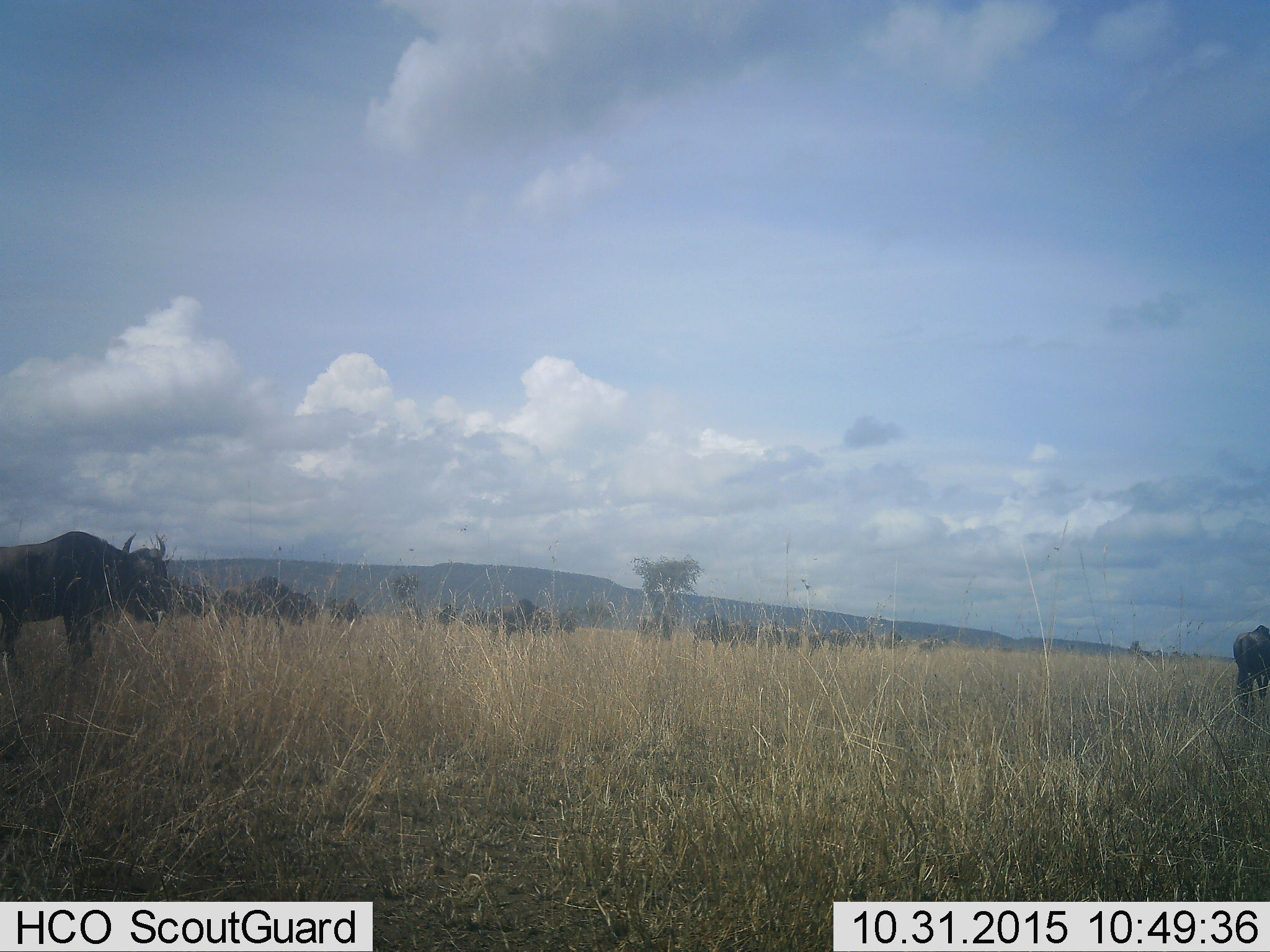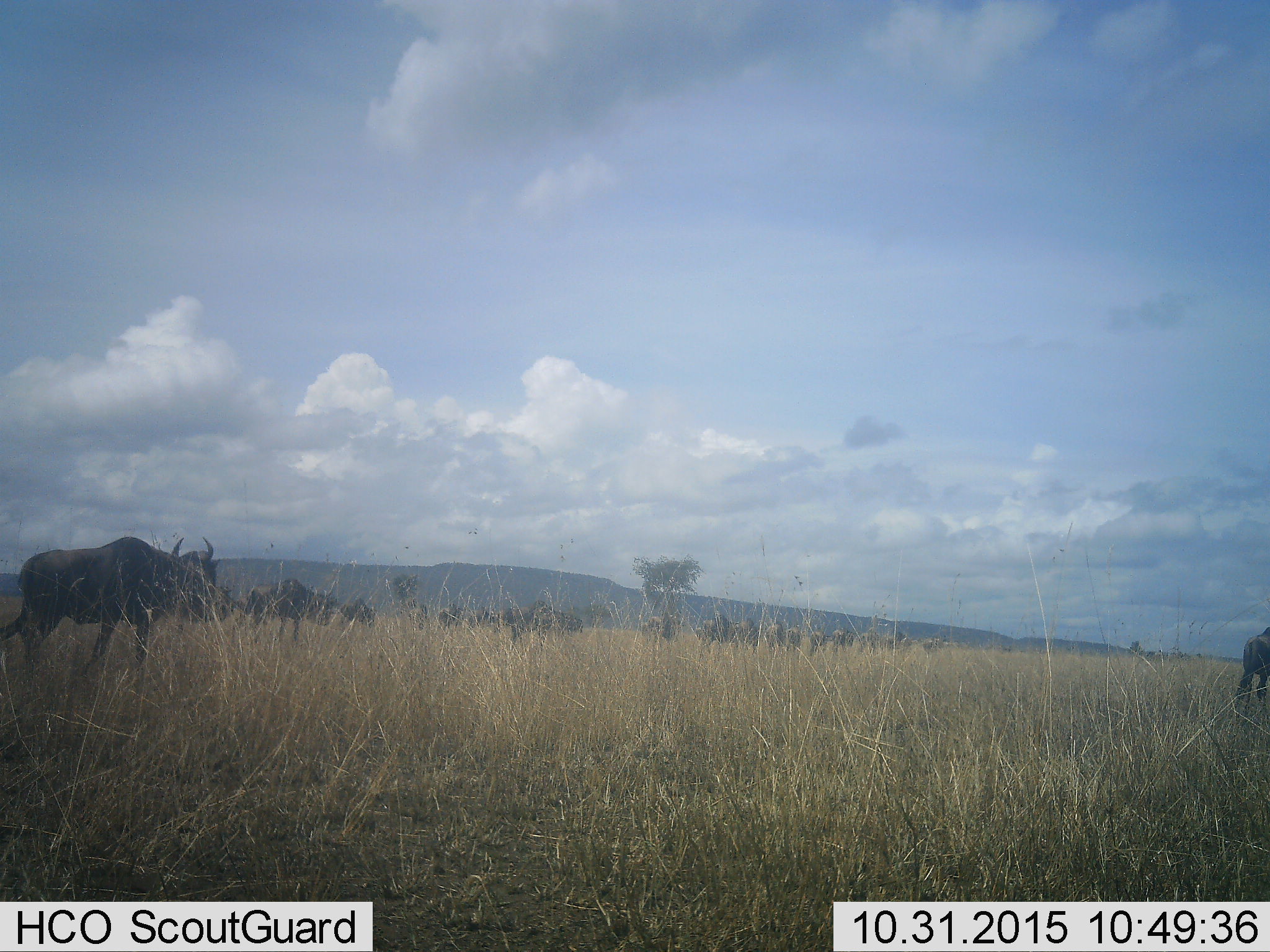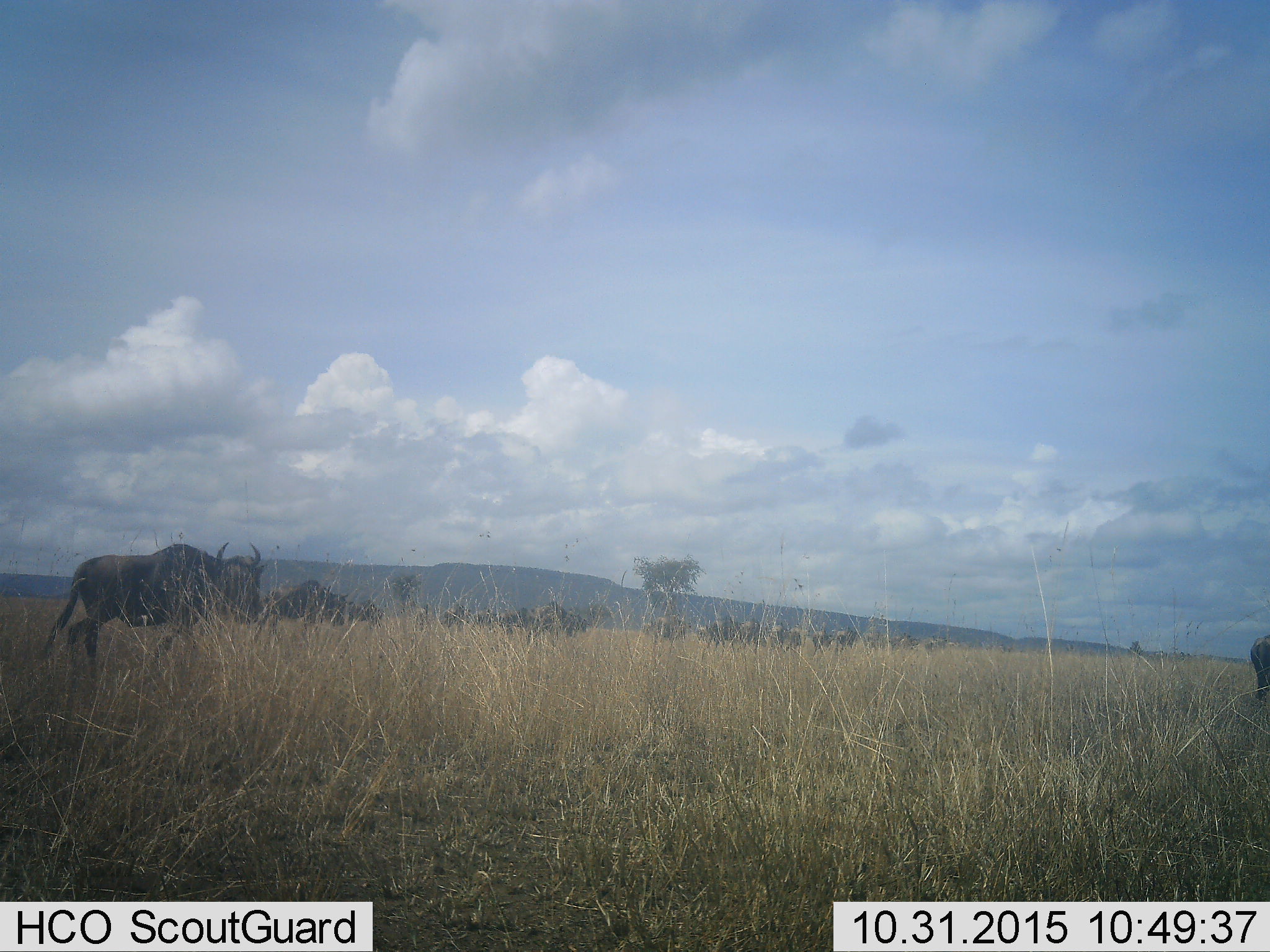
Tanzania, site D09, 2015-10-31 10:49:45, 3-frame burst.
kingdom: Animalia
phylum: Chordata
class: Mammalia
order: Artiodactyla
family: Bovidae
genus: Connochaetes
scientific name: Connochaetes taurinus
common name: blue wildebeest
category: wildebeest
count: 11-50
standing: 12%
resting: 0%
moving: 100%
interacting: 0%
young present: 6%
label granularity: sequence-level